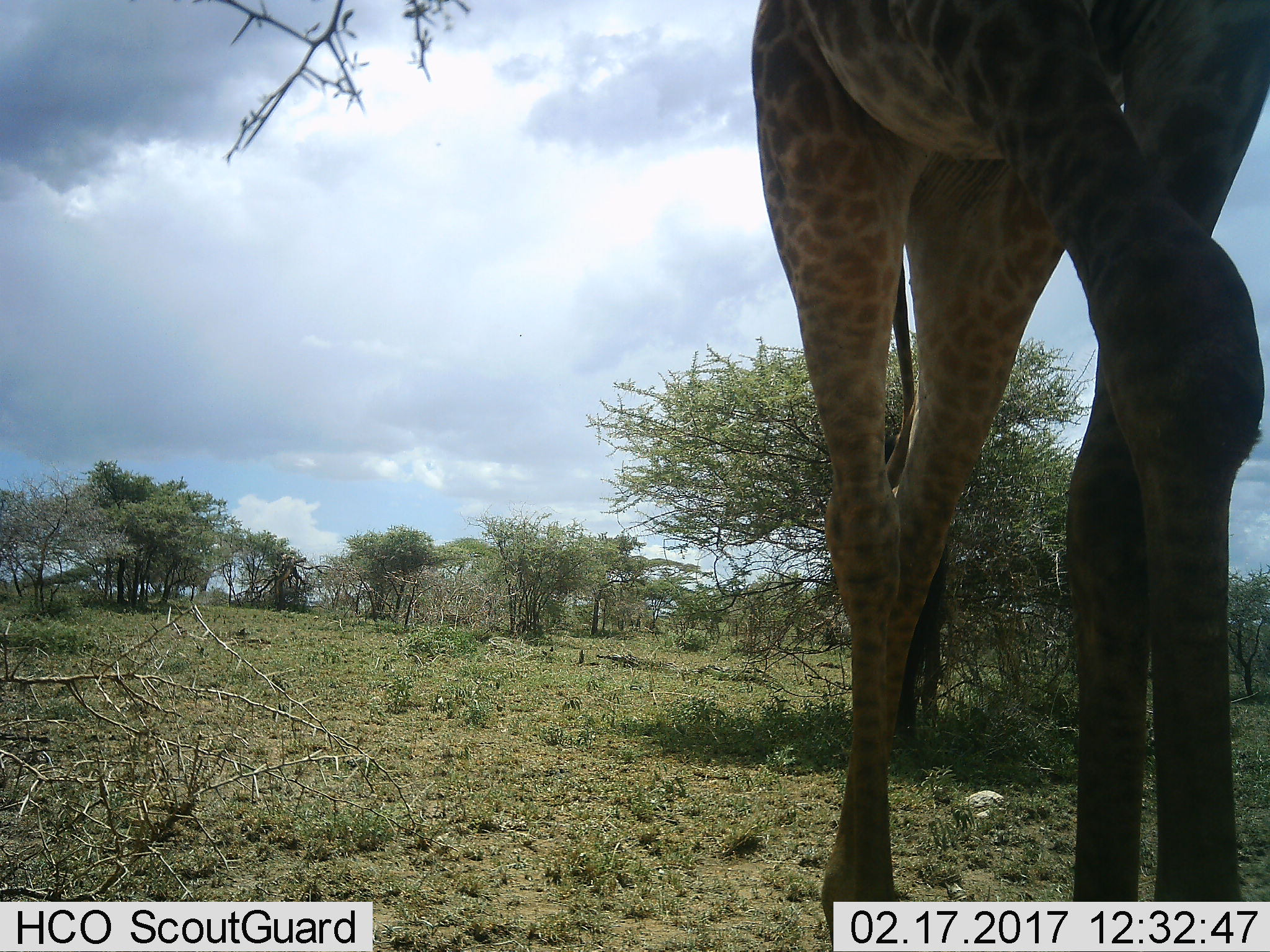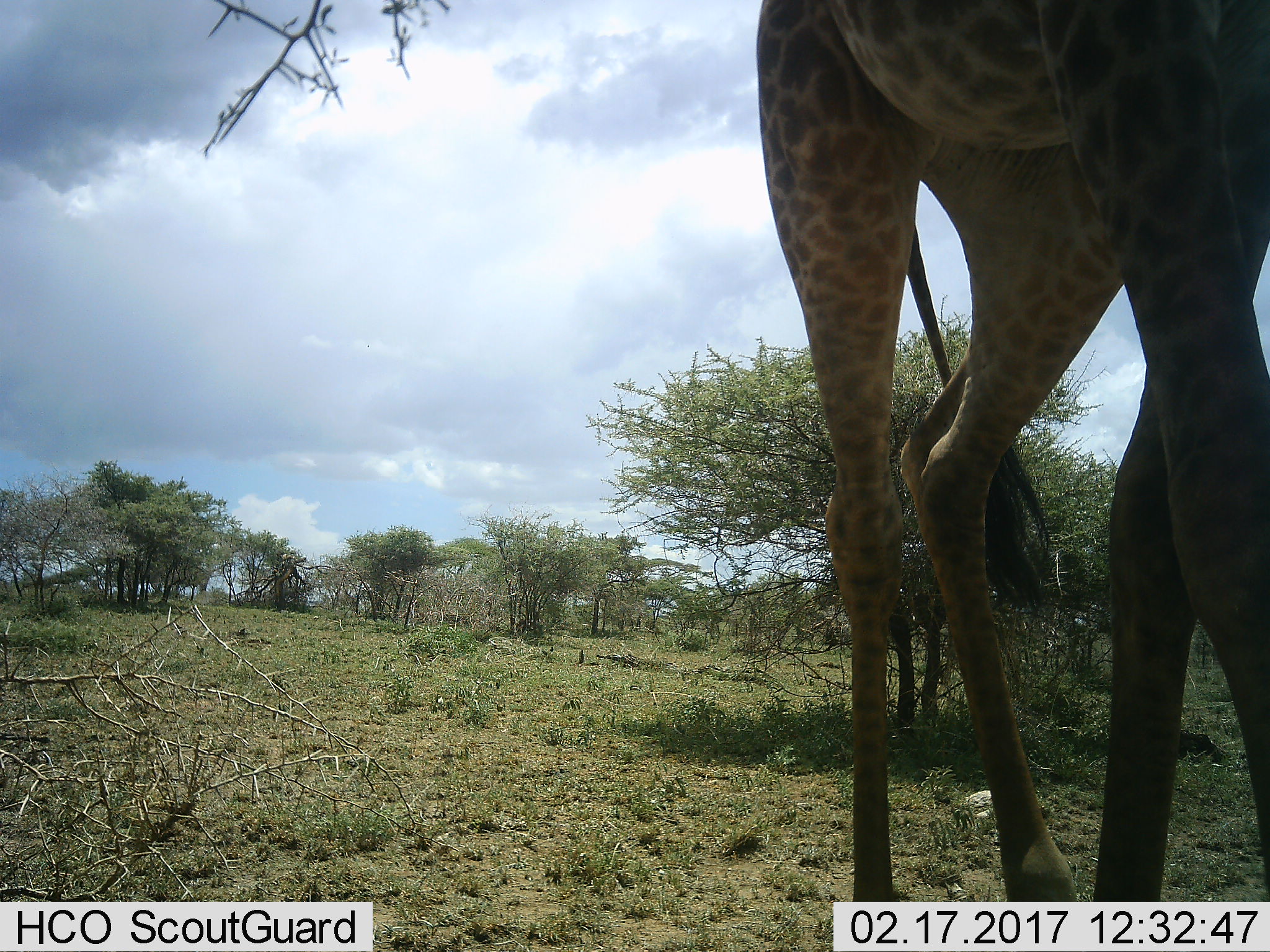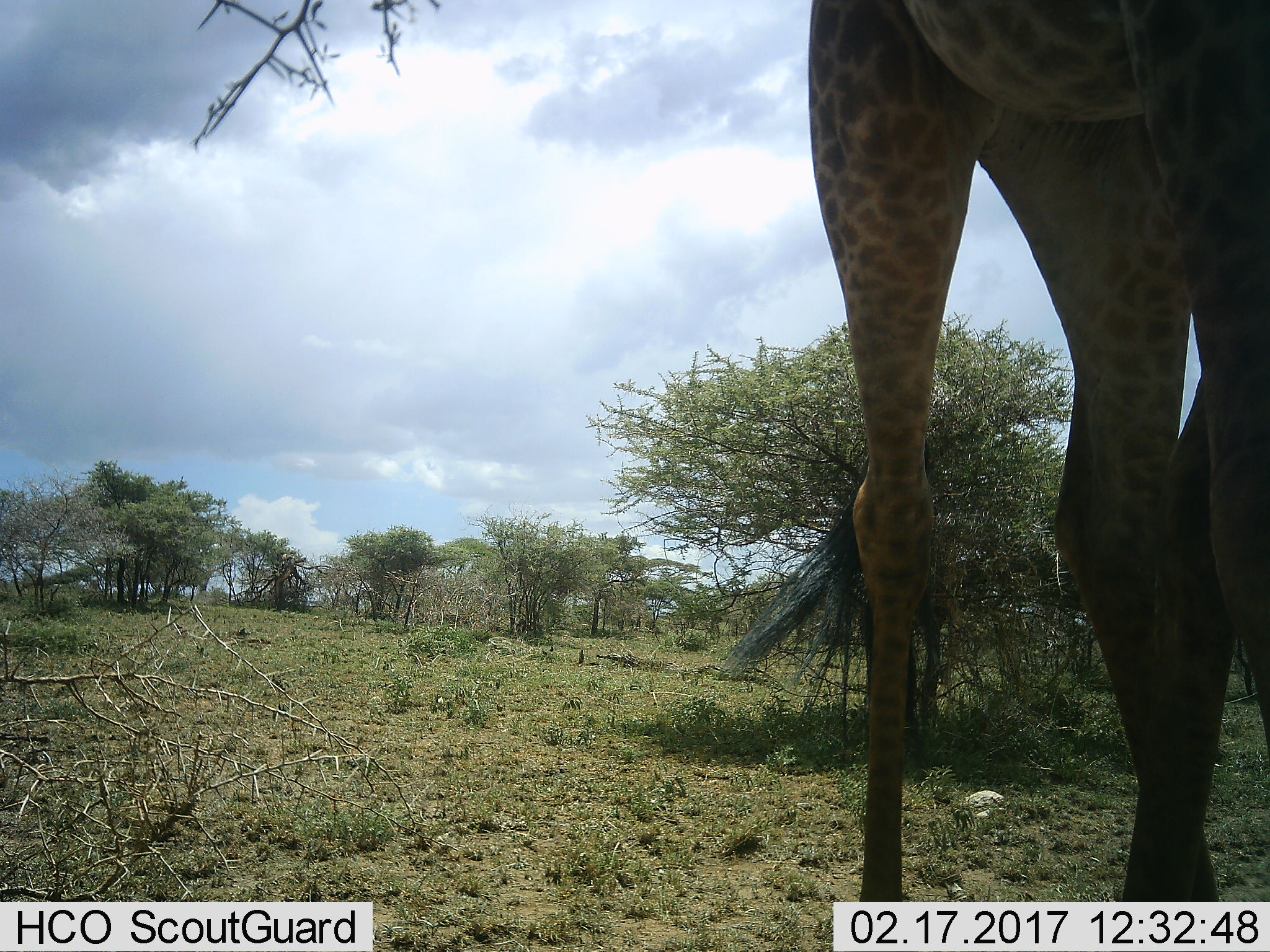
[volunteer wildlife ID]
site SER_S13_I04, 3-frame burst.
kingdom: Animalia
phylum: Chordata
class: Mammalia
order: Artiodactyla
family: Giraffidae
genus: Giraffa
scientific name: Giraffa camelopardalis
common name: giraffe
Giraffe (Giraffa camelopardalis), count 1. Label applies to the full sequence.